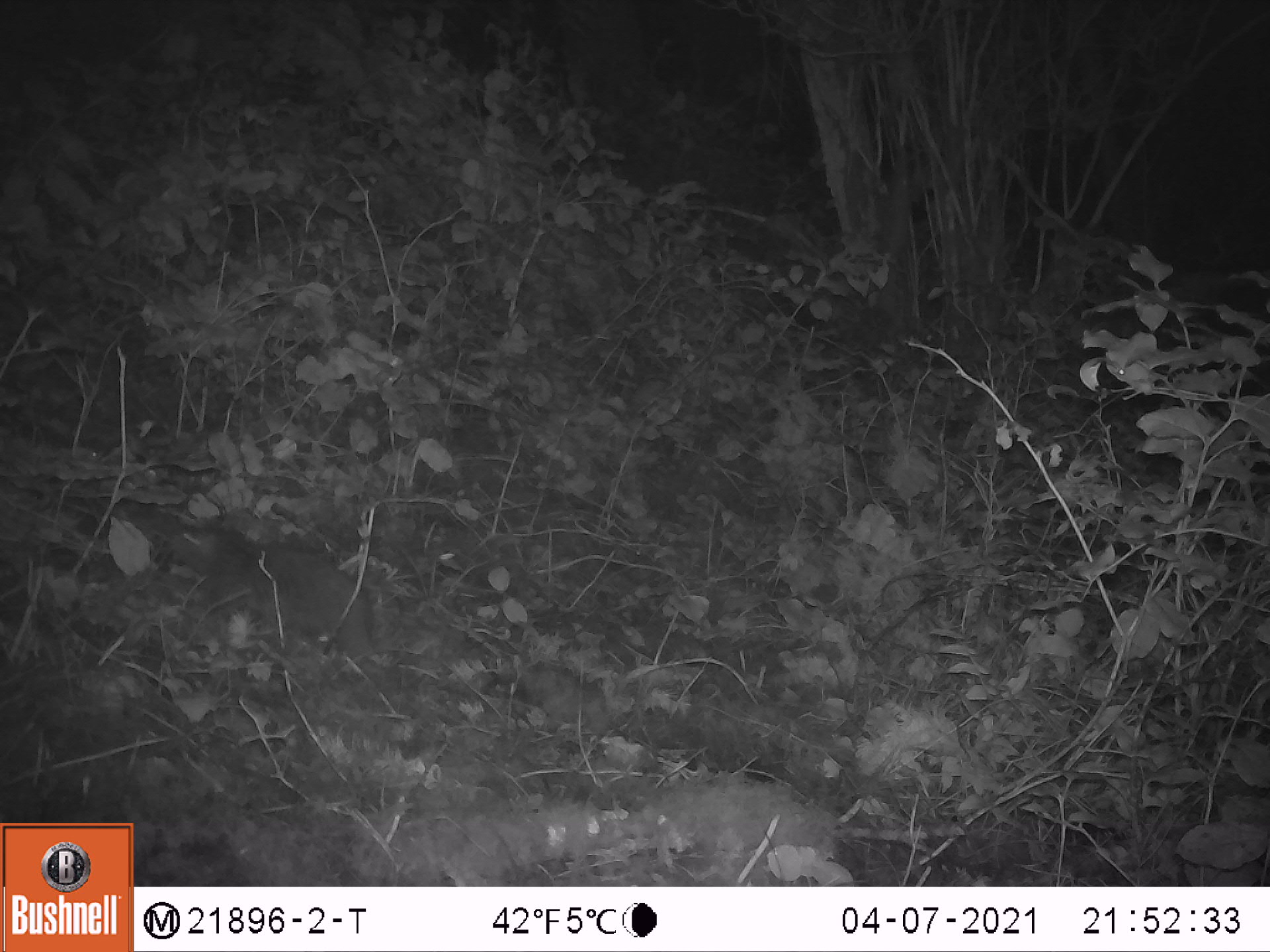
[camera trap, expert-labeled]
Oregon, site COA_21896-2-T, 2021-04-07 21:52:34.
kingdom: Animalia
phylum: Chordata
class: Mammalia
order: Rodentia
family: Aplodontiidae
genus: Aplodontia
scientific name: Aplodontia rufa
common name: mountain beaver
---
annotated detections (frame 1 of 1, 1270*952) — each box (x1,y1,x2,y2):
mountain beaver: (168,503,381,667)